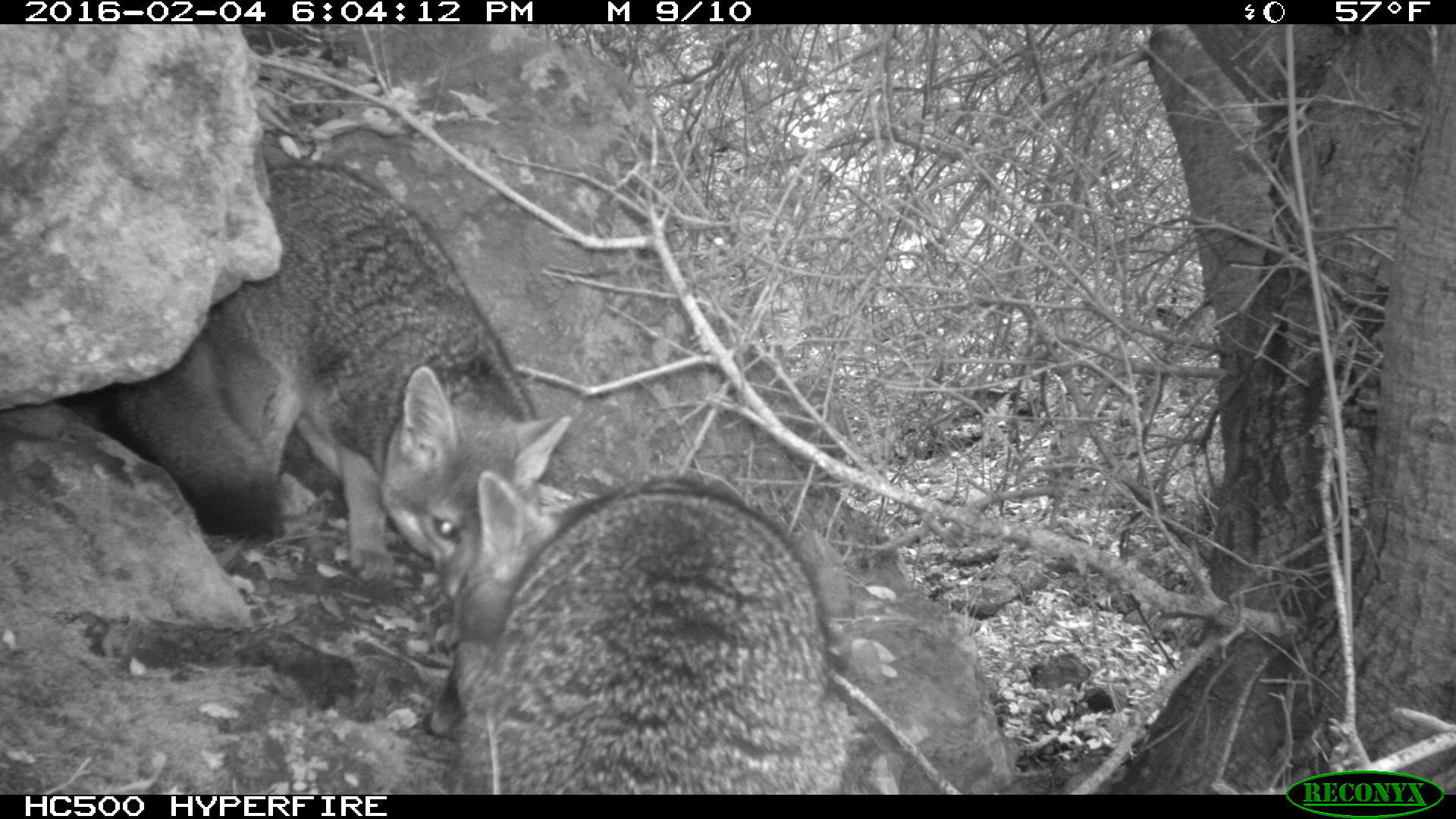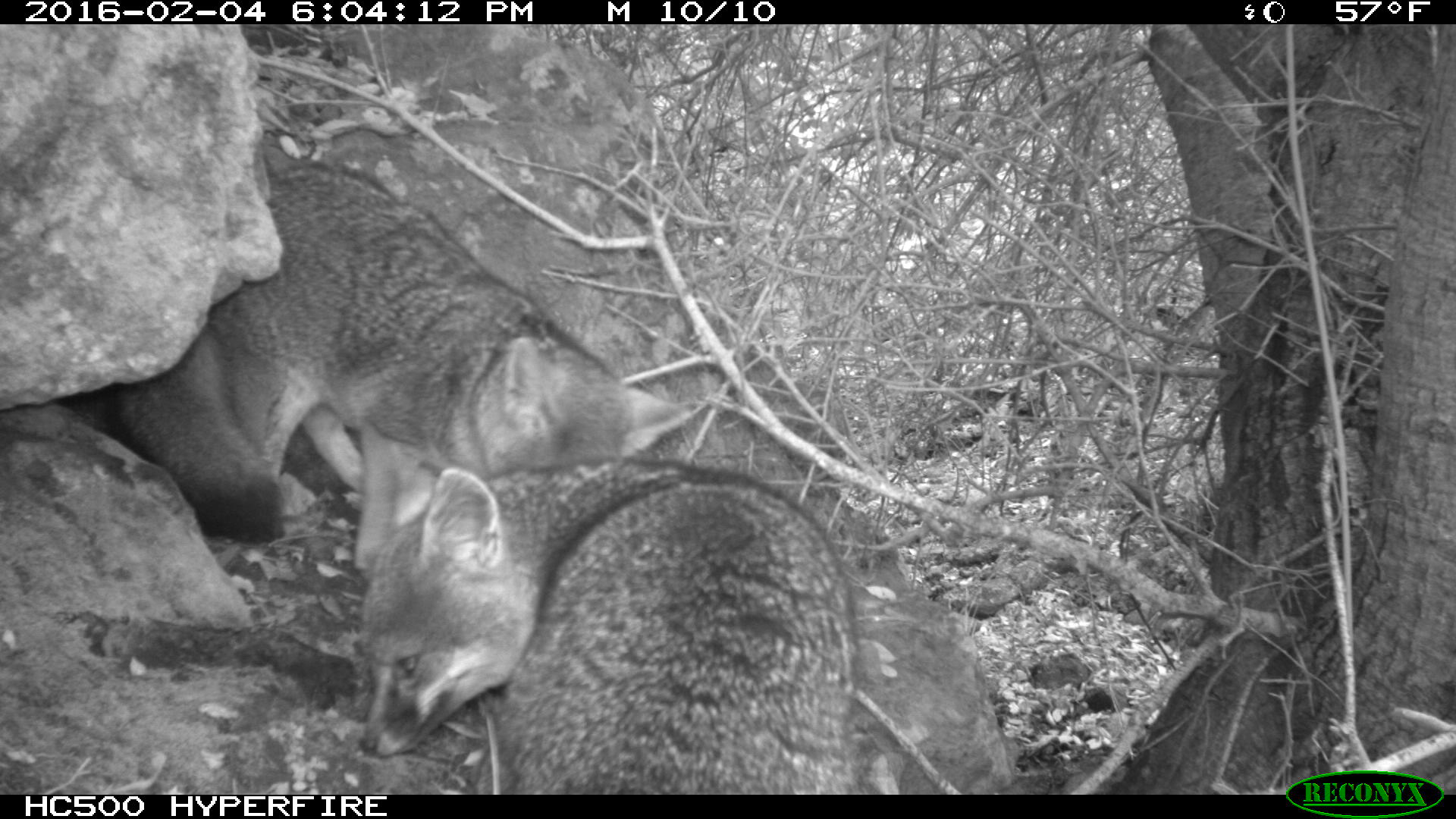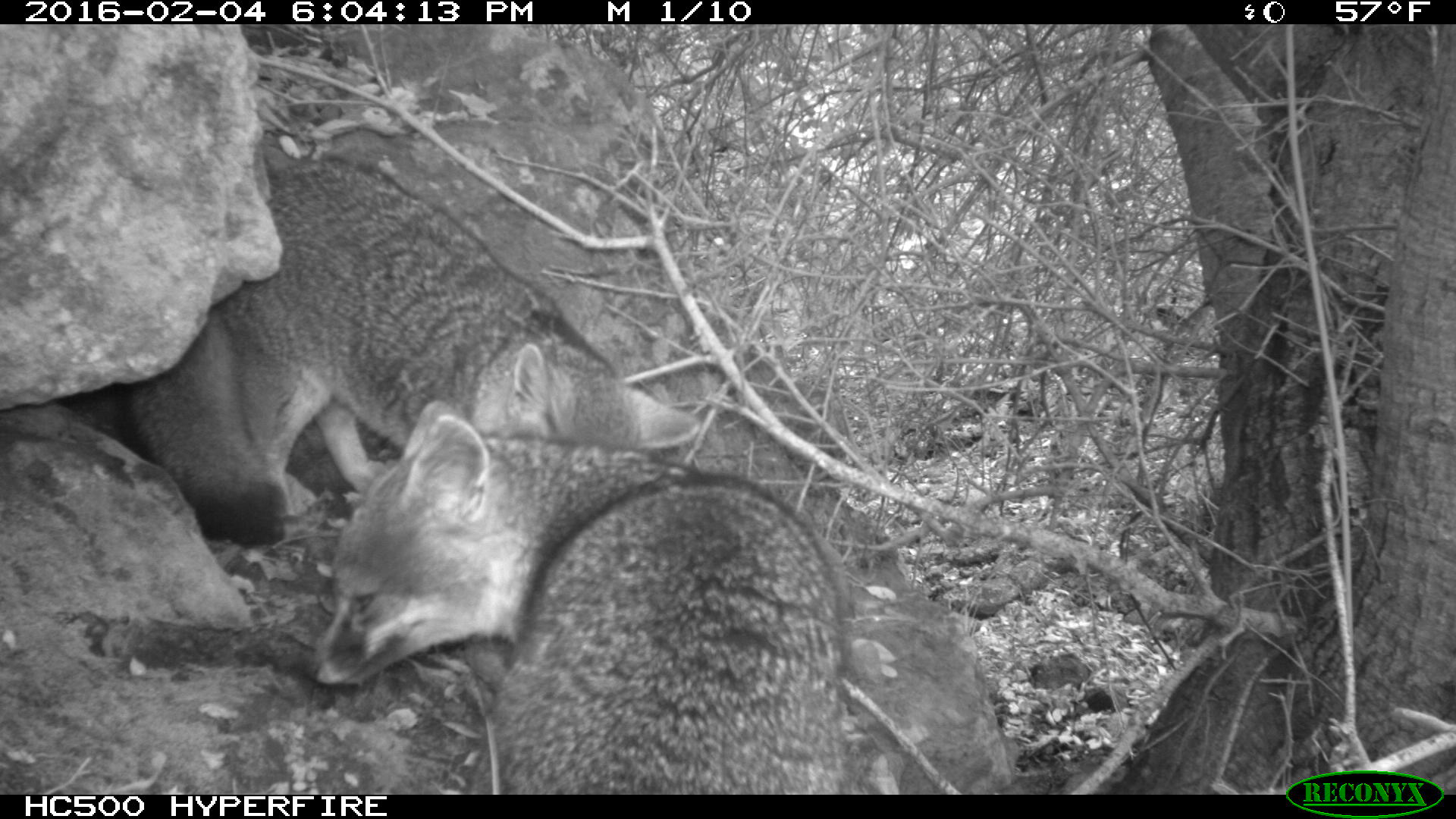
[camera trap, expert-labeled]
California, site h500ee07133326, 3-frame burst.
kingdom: Animalia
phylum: Chordata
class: Mammalia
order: Carnivora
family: Canidae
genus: Urocyon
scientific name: Urocyon littoralis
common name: island fox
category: fox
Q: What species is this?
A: Fox (island fox) (Urocyon littoralis).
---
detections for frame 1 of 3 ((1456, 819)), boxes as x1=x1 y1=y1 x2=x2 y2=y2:
fox: x1=93 y1=162 x2=572 y2=598; x1=420 y1=472 x2=853 y2=792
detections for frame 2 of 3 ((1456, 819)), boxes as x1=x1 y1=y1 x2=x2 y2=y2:
fox: x1=110 y1=165 x2=708 y2=572; x1=359 y1=453 x2=861 y2=793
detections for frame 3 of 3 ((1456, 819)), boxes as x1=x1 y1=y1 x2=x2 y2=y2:
fox: x1=117 y1=157 x2=700 y2=548; x1=304 y1=400 x2=853 y2=795